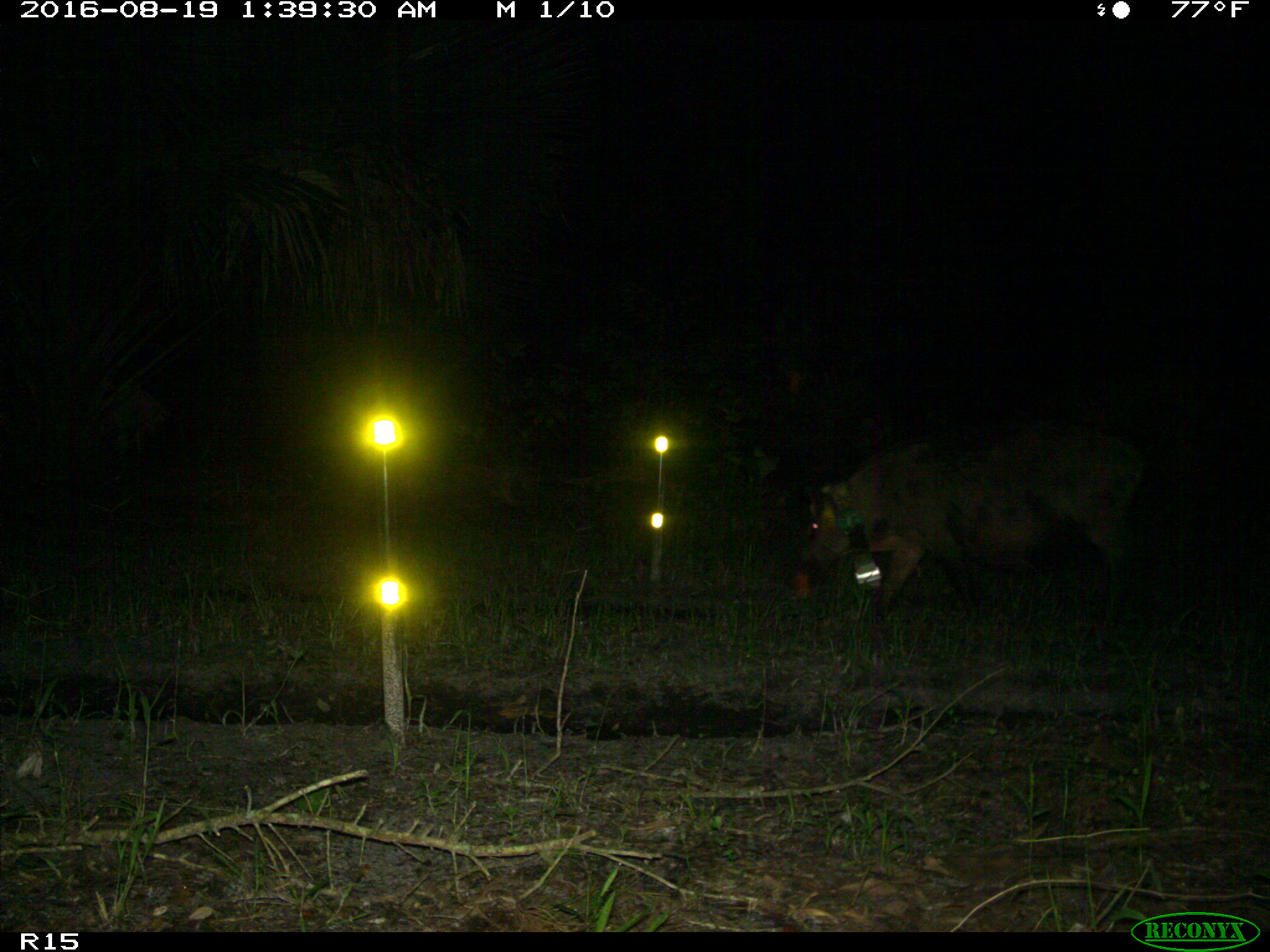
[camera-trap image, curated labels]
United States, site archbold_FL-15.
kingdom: Animalia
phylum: Chordata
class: Mammalia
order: Artiodactyla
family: Suidae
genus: Sus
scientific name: Sus scrofa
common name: wild boar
Sus scrofa (wild boar).